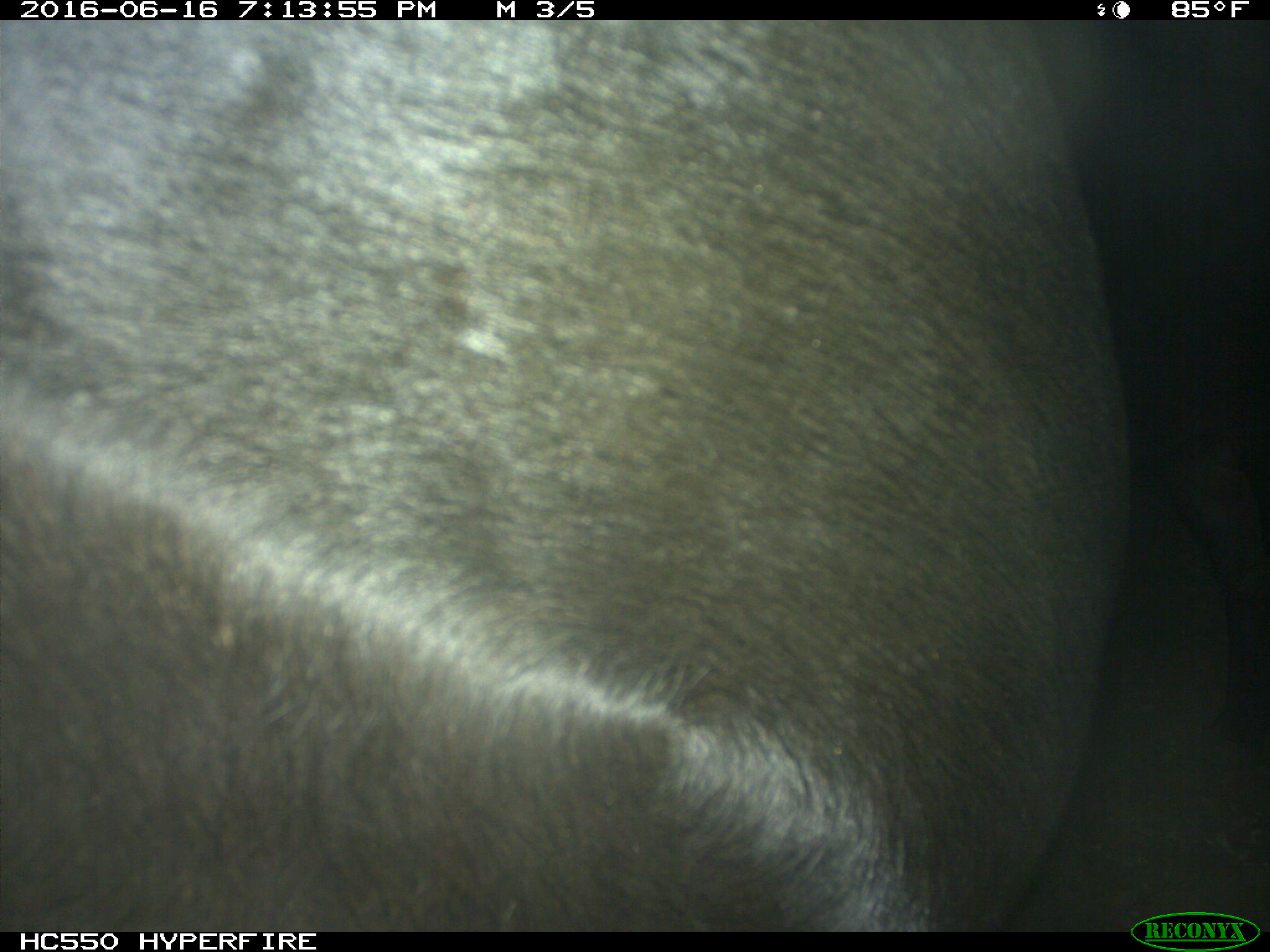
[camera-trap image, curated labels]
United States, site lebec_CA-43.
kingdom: Animalia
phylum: Chordata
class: Mammalia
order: Artiodactyla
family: Bovidae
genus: Bos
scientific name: Bos taurus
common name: domestic cow